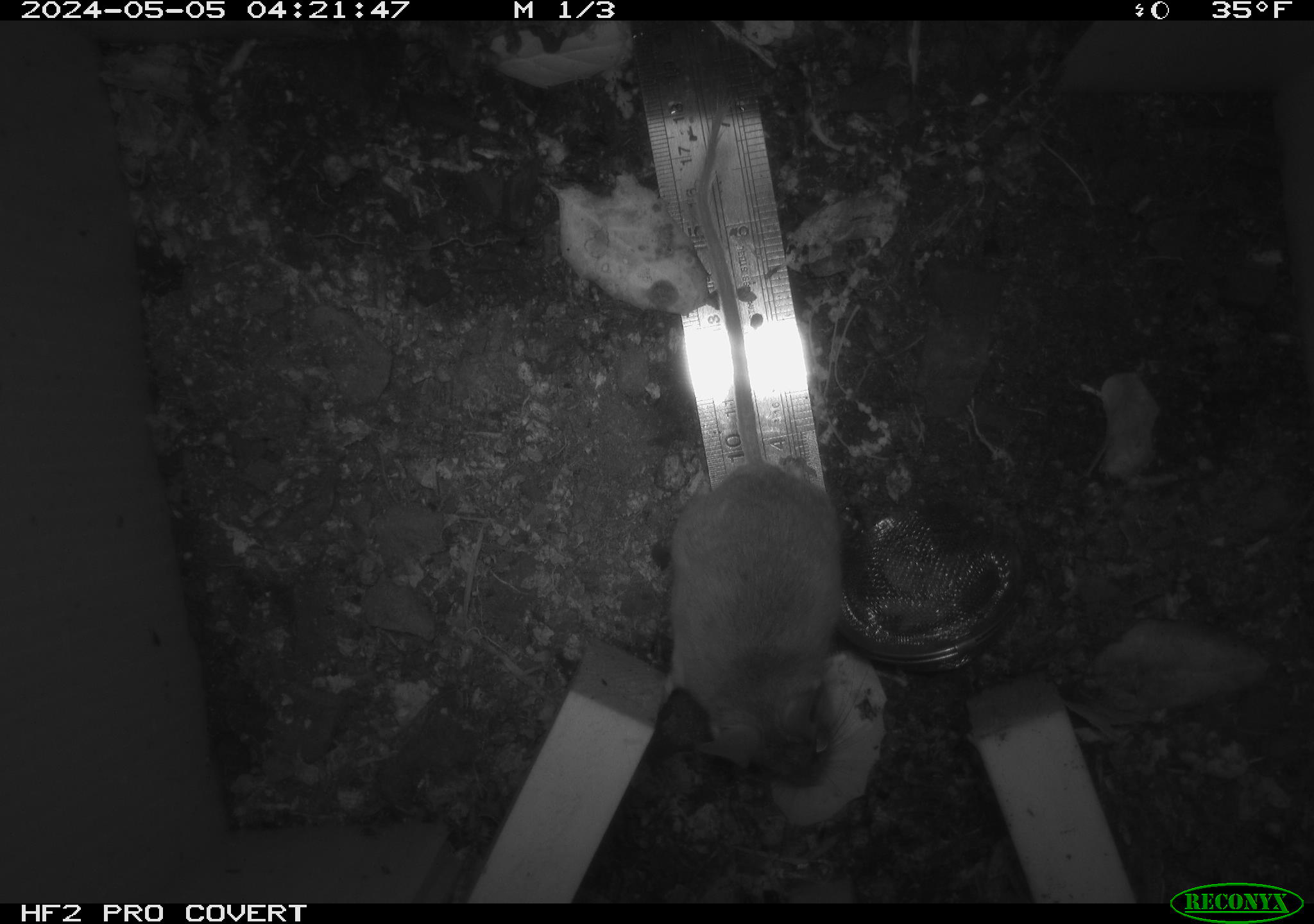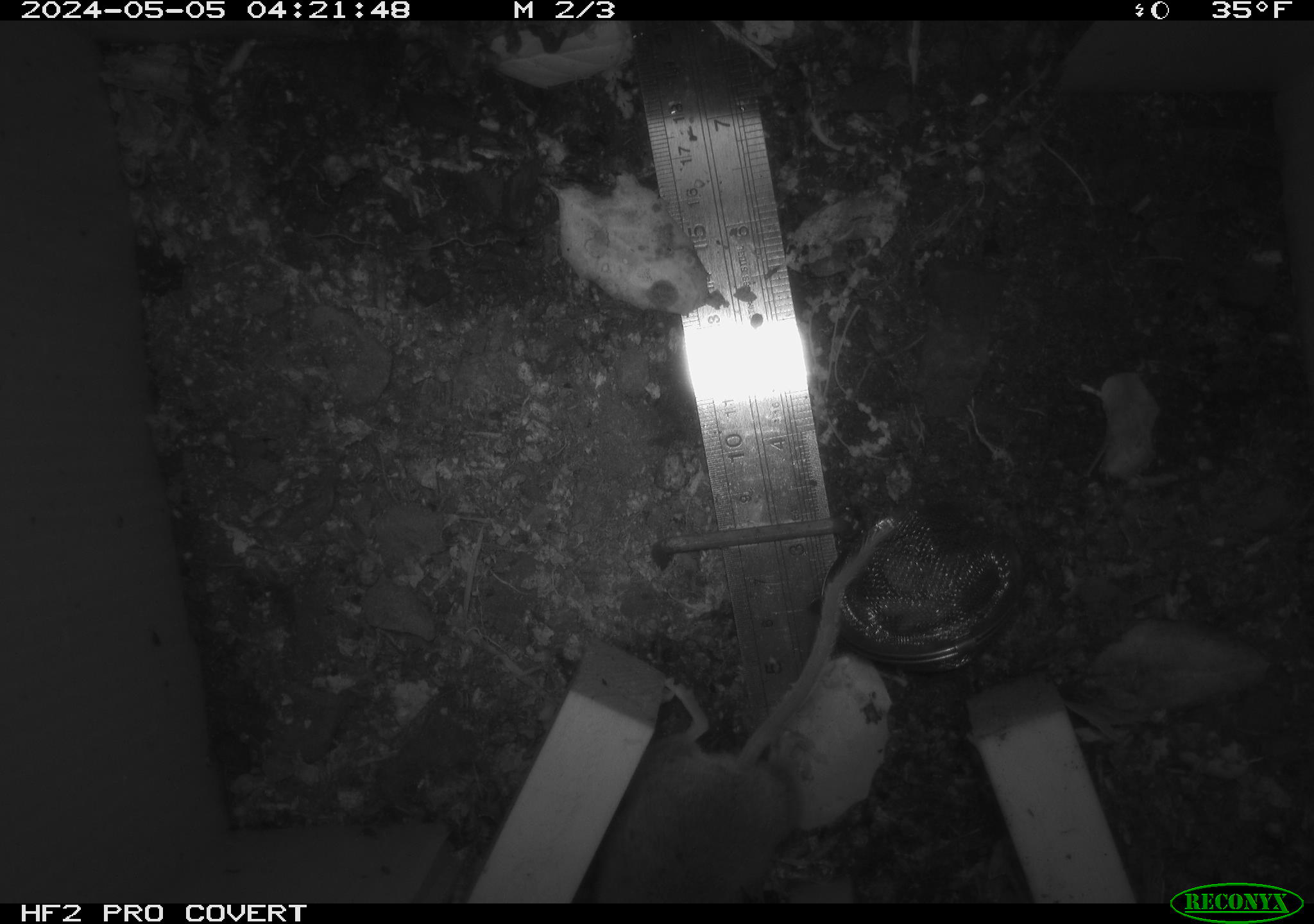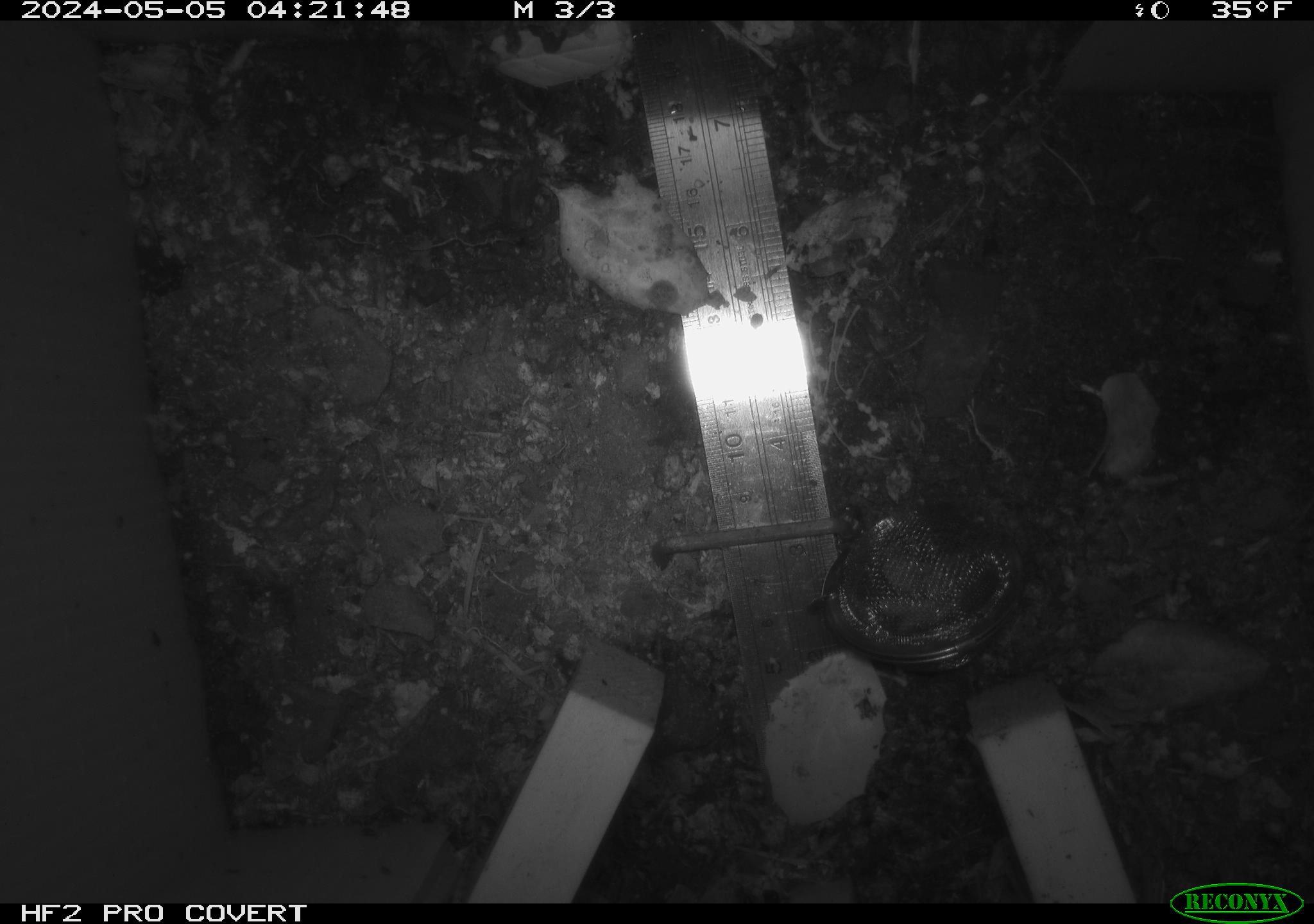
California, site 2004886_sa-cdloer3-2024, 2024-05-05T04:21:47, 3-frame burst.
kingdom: Animalia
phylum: Chordata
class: Mammalia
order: Rodentia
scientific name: Rodentia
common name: mouse species